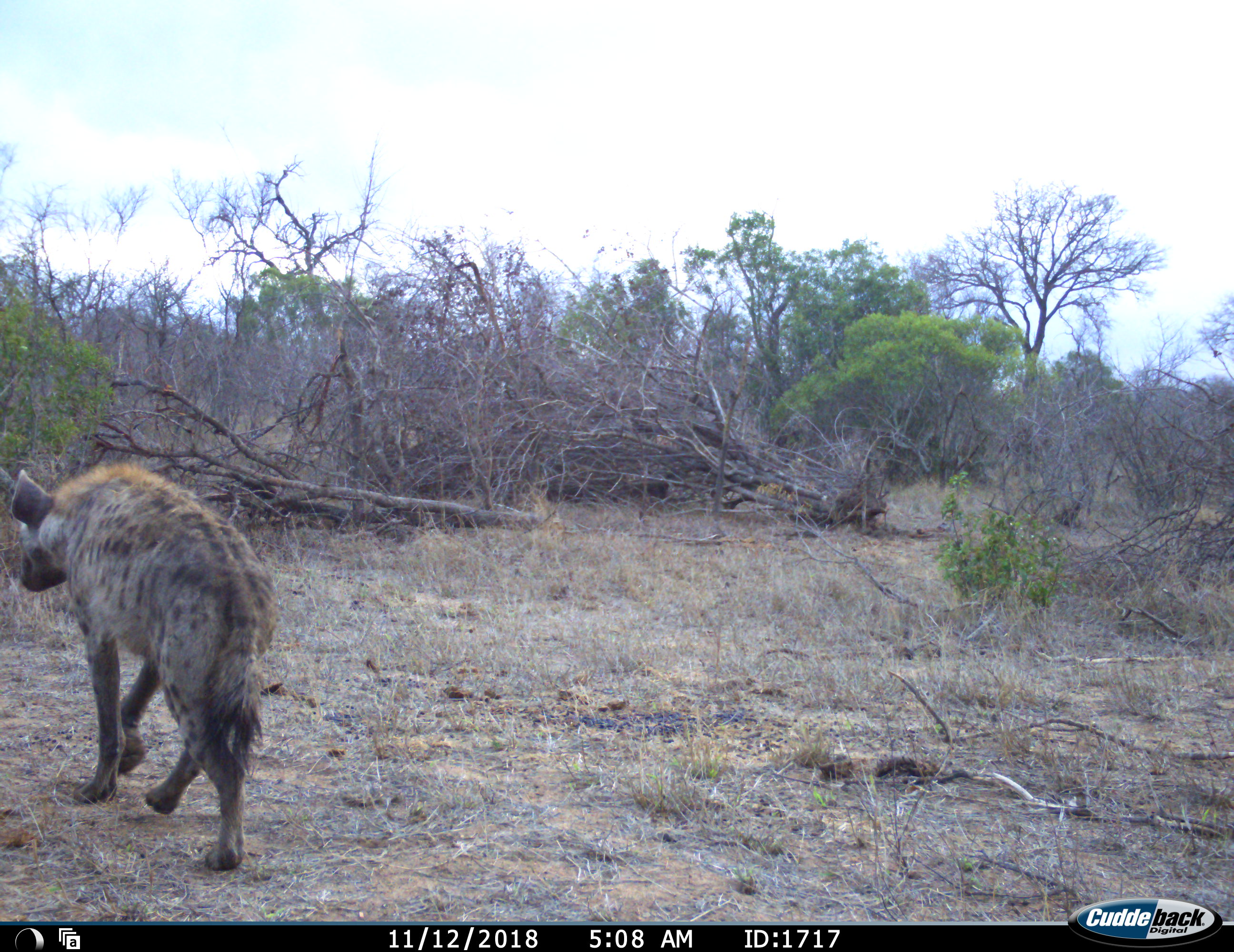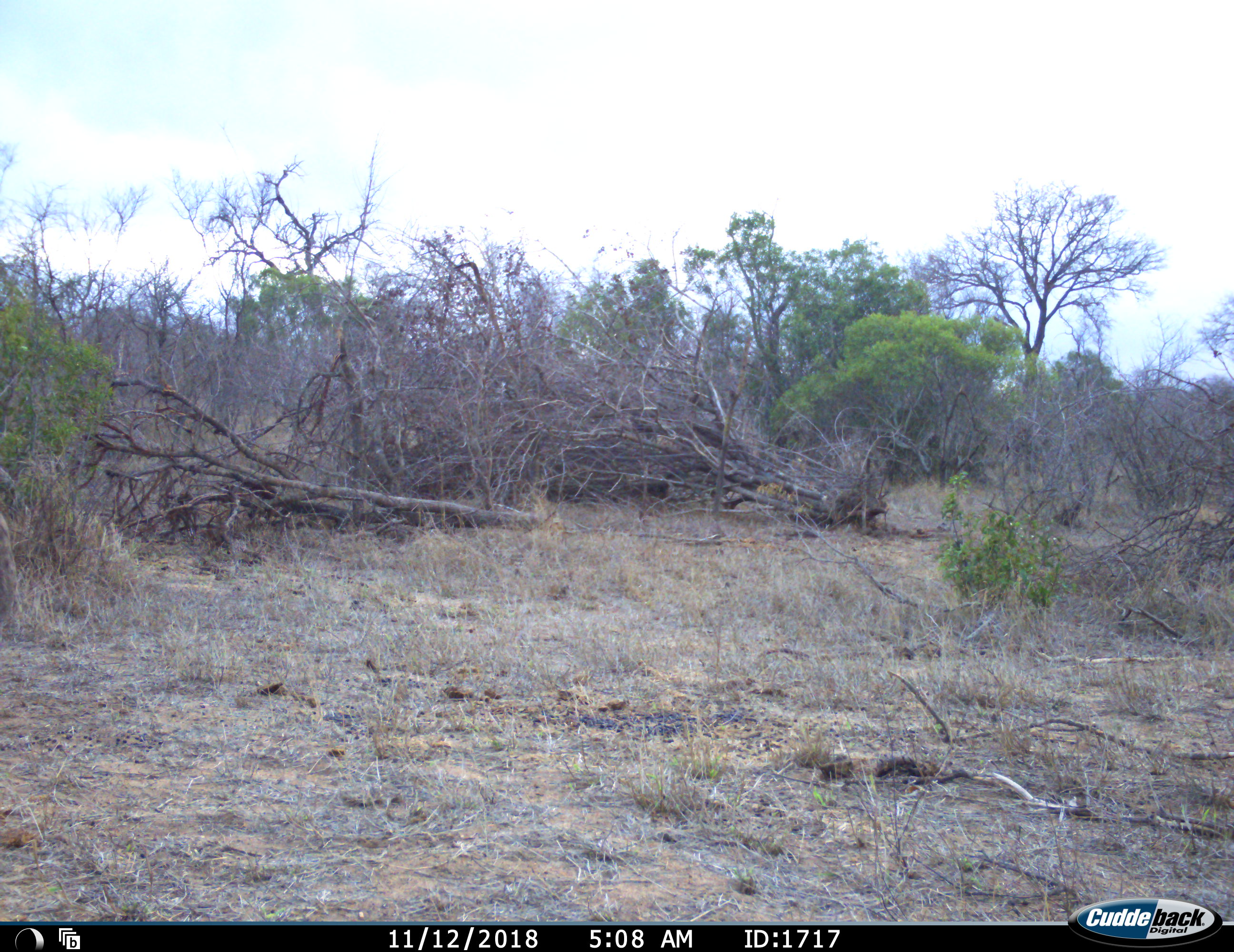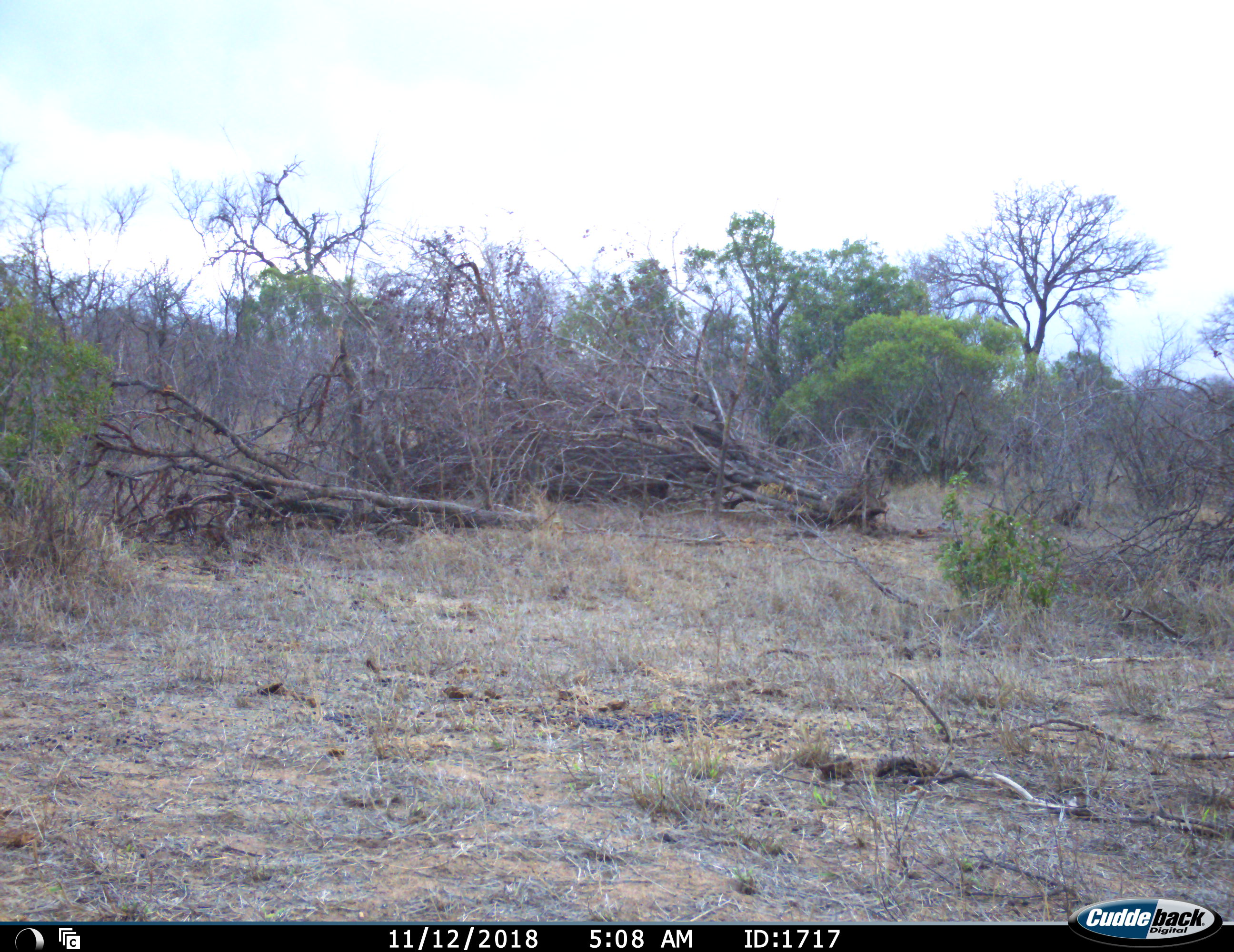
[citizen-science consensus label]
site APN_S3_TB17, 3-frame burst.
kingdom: Animalia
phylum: Chordata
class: Mammalia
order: Carnivora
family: Hyaenidae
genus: Crocuta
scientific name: Crocuta crocuta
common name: spotted hyena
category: hyenaspotted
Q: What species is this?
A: Hyenaspotted (spotted hyena) (Crocuta crocuta).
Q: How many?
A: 1.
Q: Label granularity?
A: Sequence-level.